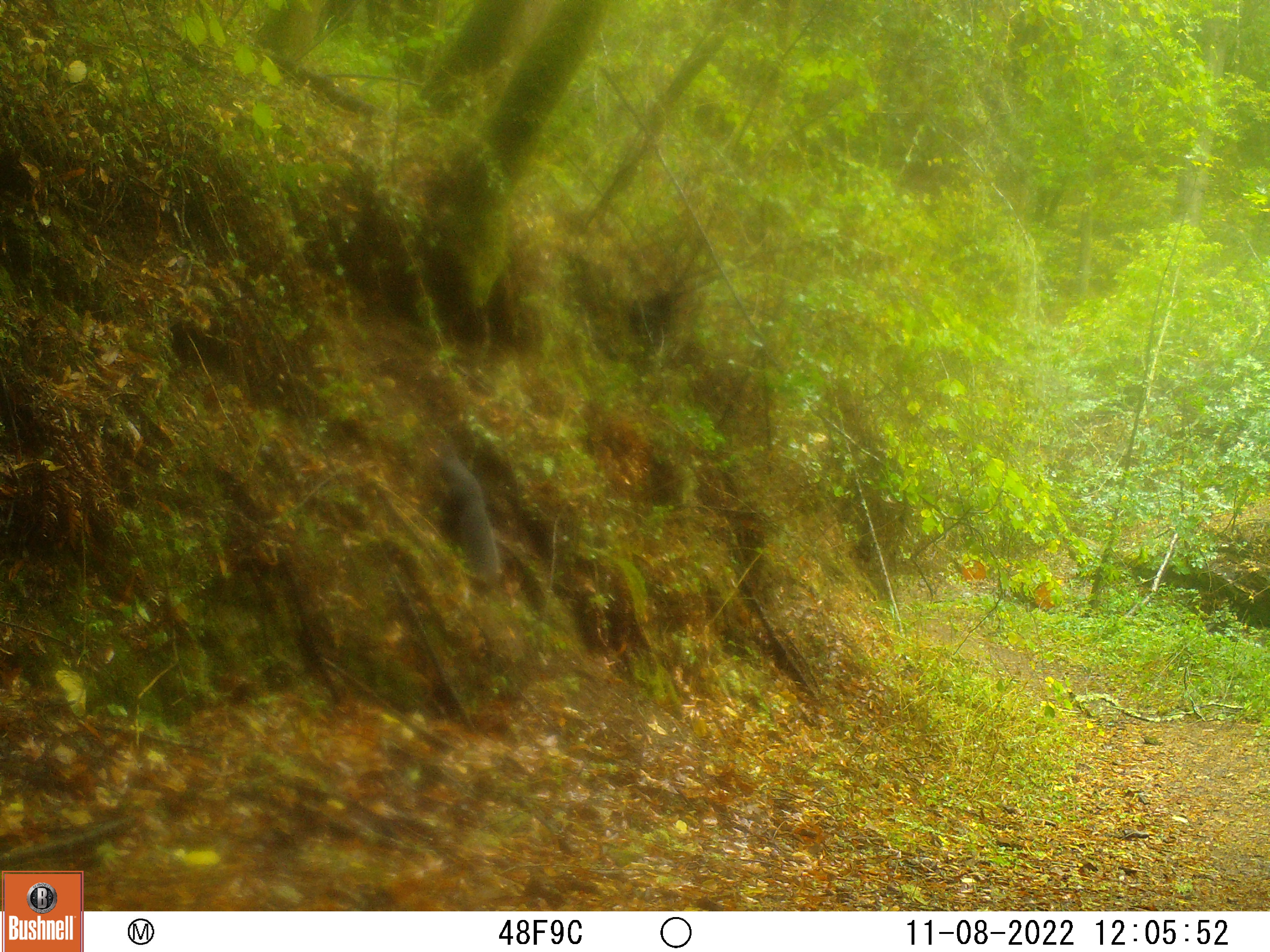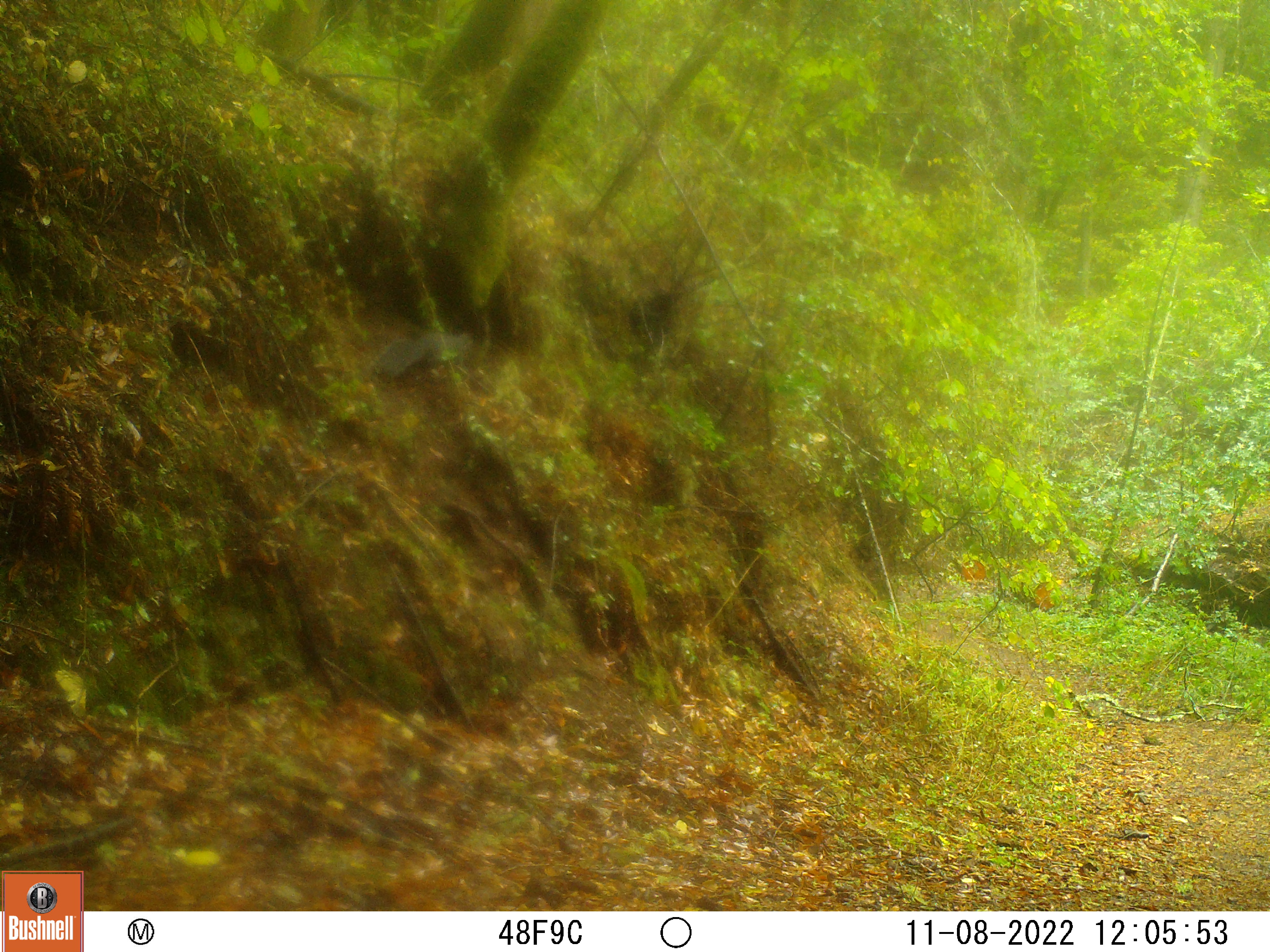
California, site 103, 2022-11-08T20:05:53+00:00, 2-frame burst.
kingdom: Animalia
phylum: Chordata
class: Mammalia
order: Rodentia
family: Sciuridae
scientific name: Sciuridae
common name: squirrel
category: unknown squirrel